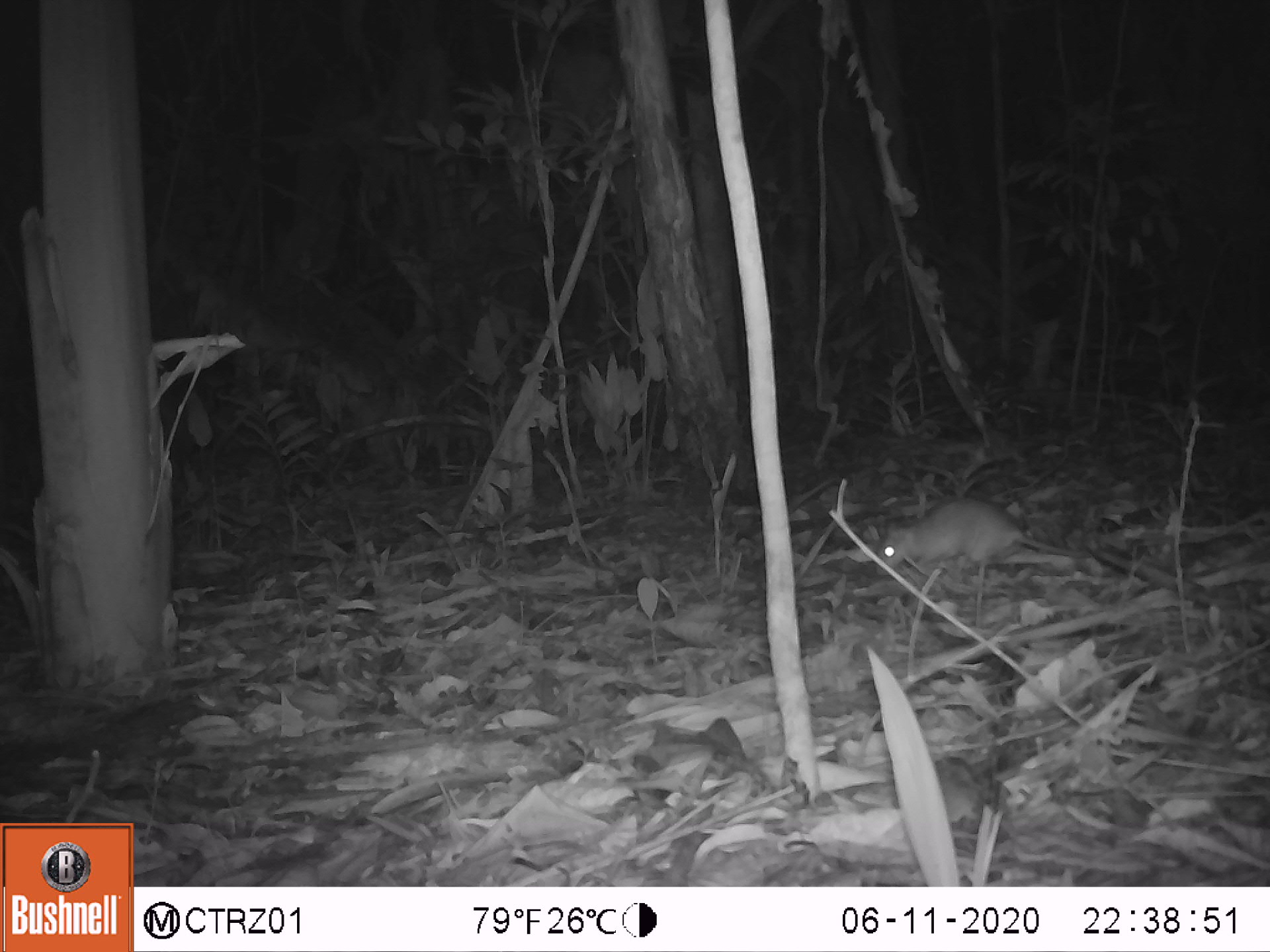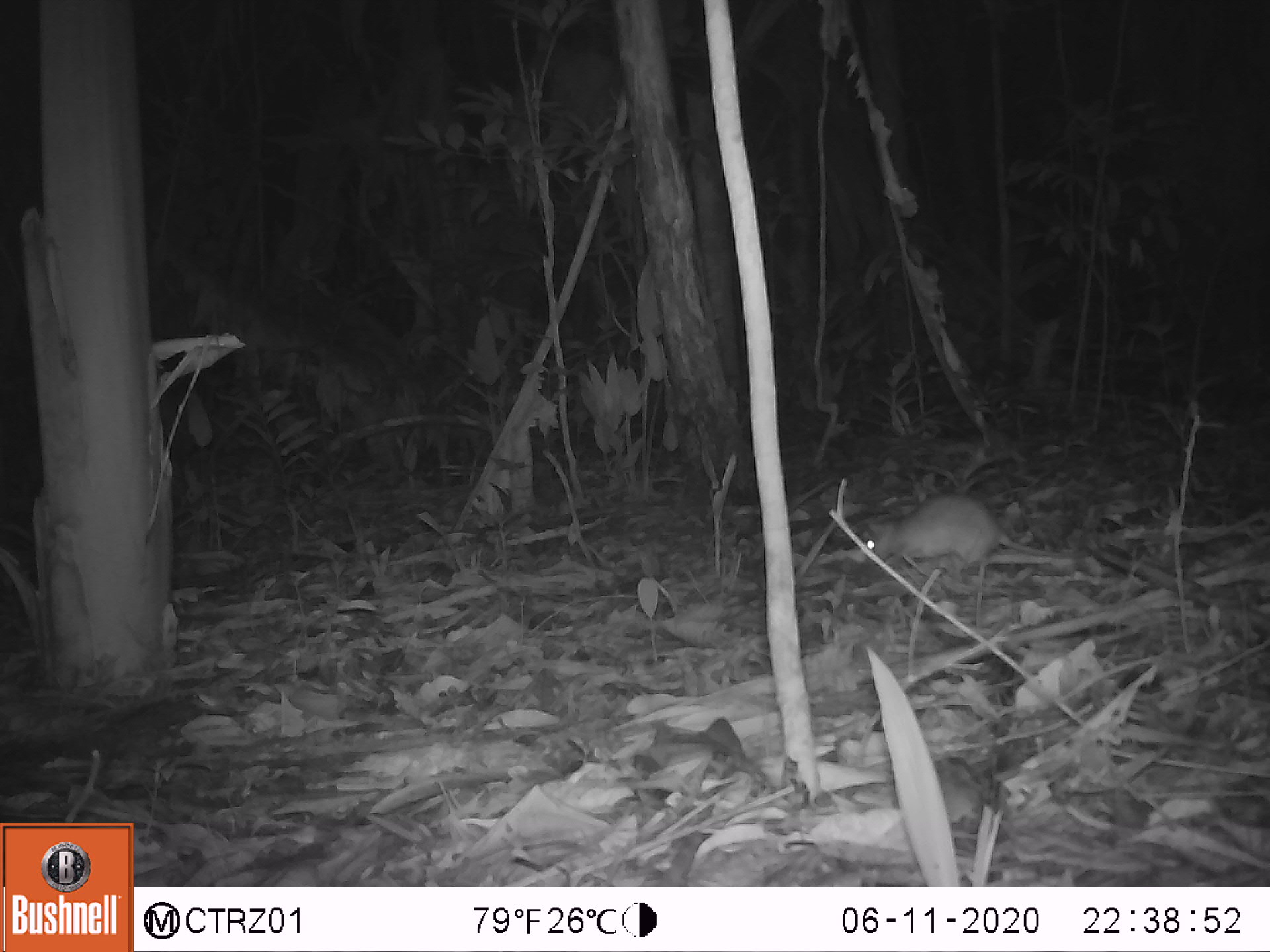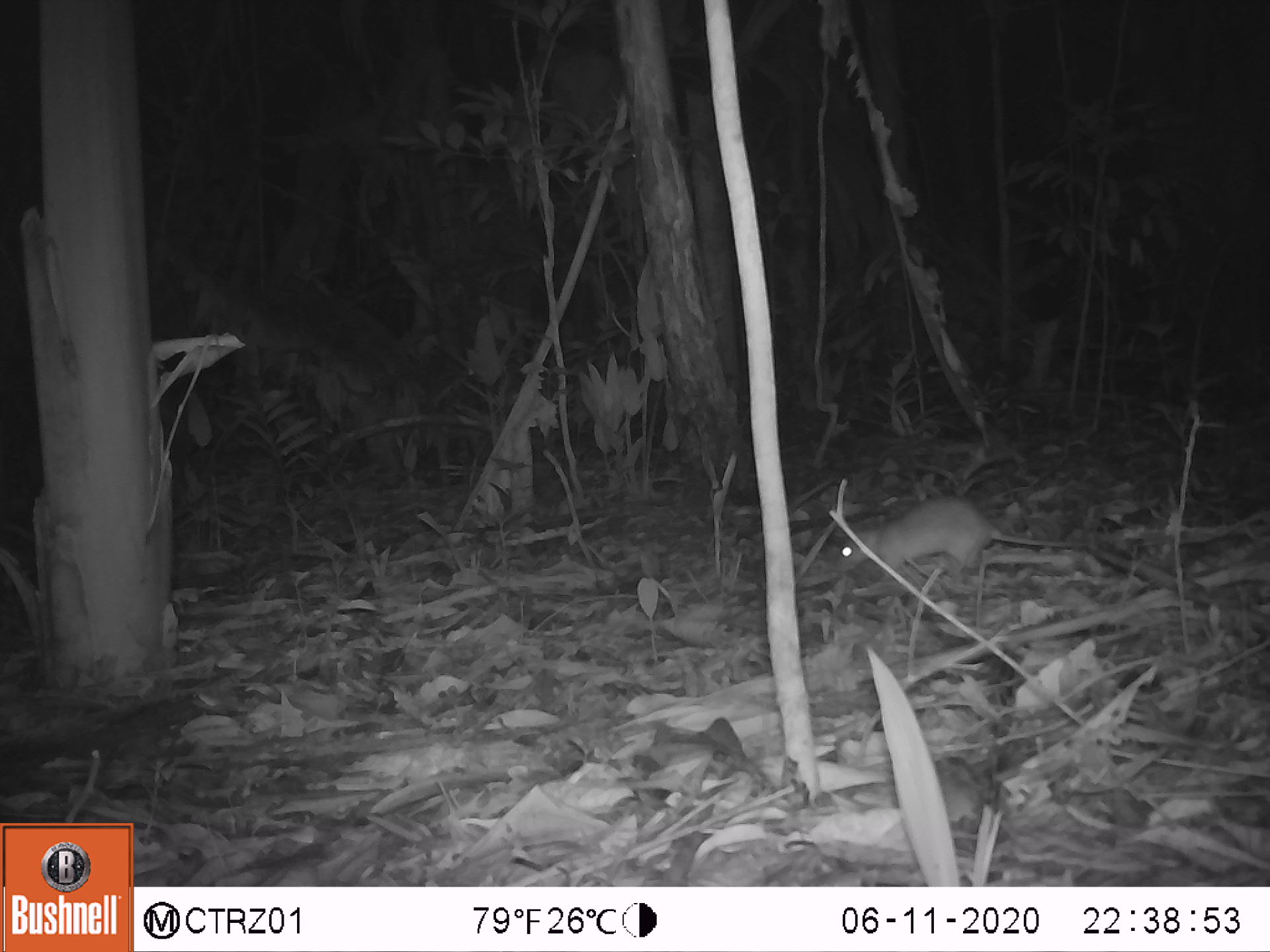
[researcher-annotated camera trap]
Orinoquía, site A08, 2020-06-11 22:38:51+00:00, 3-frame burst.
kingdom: Animalia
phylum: Chordata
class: Mammalia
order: Rodentia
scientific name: Rodentia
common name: rodent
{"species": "rodent (Rodentia)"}